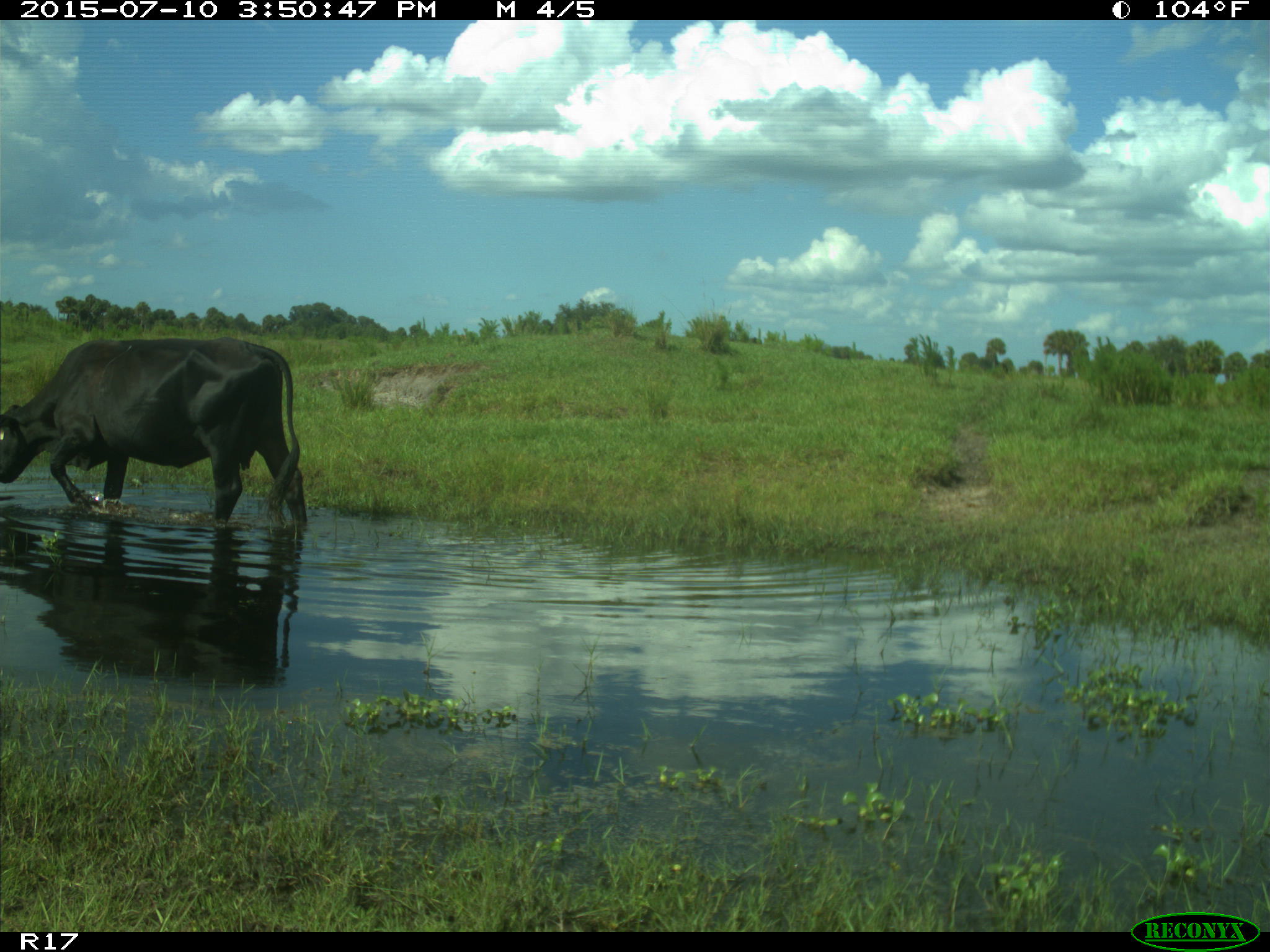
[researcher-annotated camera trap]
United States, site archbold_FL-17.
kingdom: Animalia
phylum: Chordata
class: Mammalia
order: Artiodactyla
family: Bovidae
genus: Bos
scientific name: Bos taurus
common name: domestic cow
Bos taurus (domestic cow).